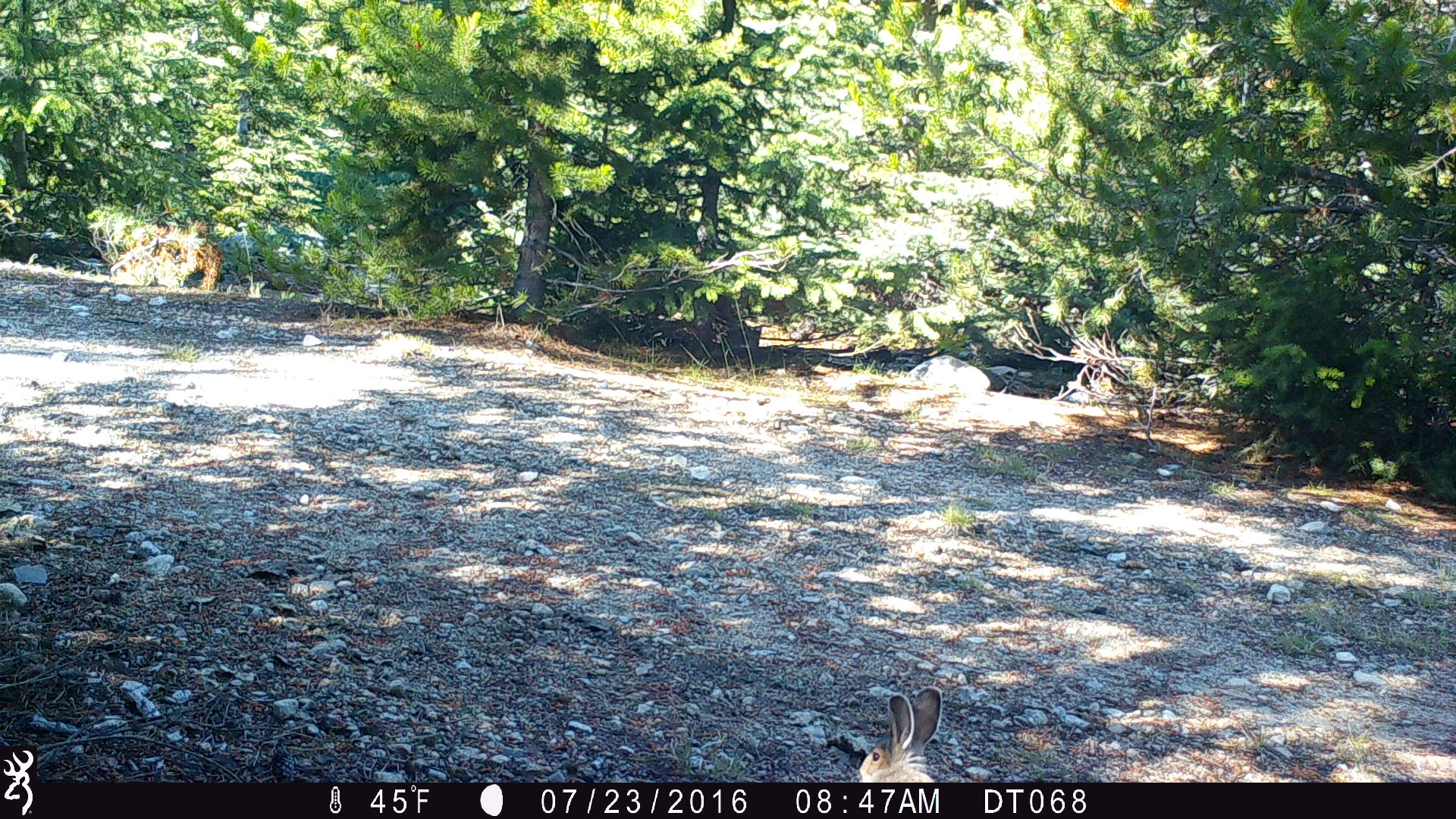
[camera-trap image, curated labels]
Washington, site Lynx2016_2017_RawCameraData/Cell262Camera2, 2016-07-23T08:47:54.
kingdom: Animalia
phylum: Chordata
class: Mammalia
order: Lagomorpha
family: Leporidae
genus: Lepus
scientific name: Lepus americanus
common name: snowshoe hare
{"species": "Lepus americanus (snowshoe hare)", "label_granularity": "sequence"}